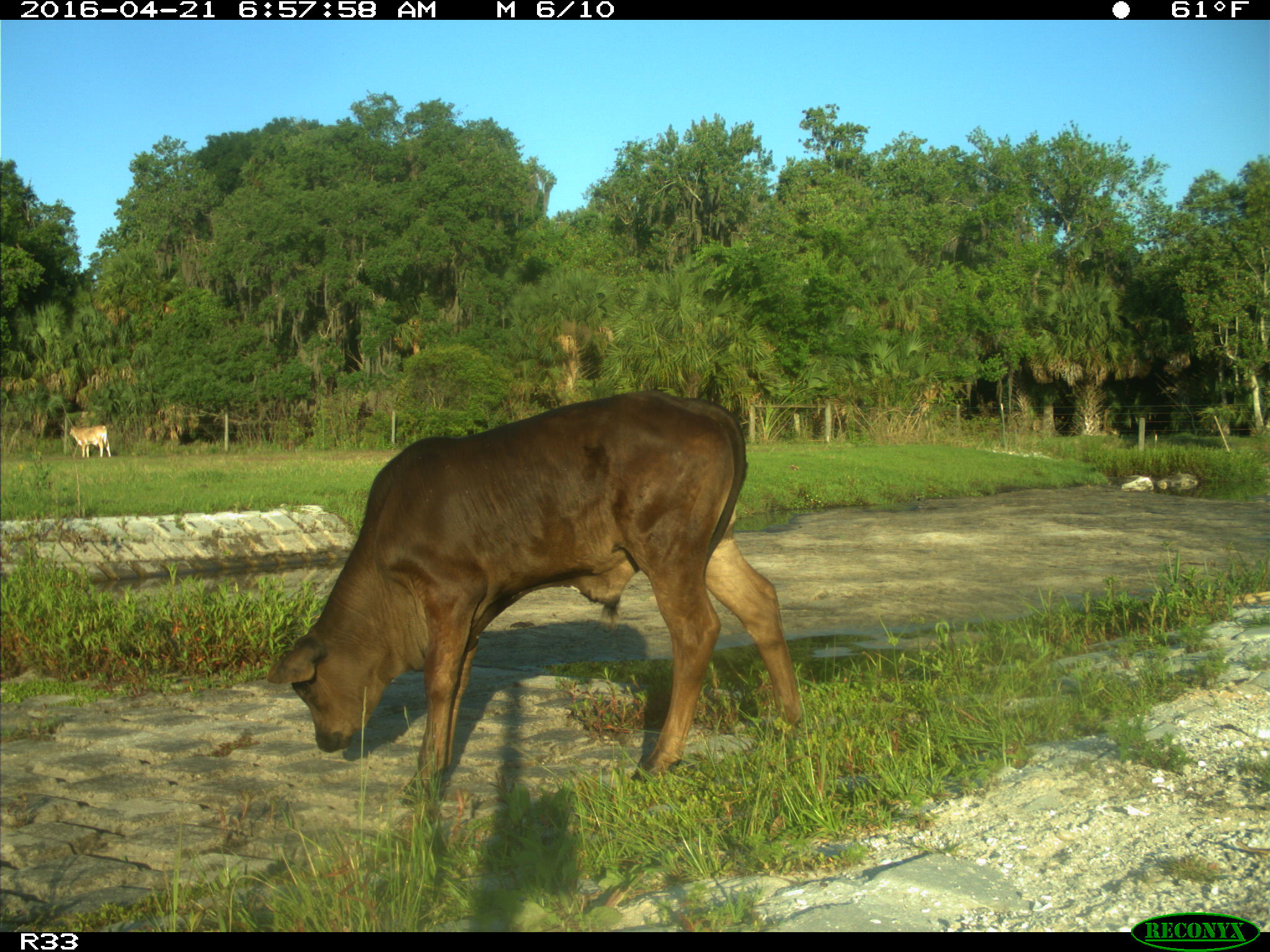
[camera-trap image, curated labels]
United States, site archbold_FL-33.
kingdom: Animalia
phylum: Chordata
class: Mammalia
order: Artiodactyla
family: Bovidae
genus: Bos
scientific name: Bos taurus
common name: domestic cow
Bos taurus (domestic cow).